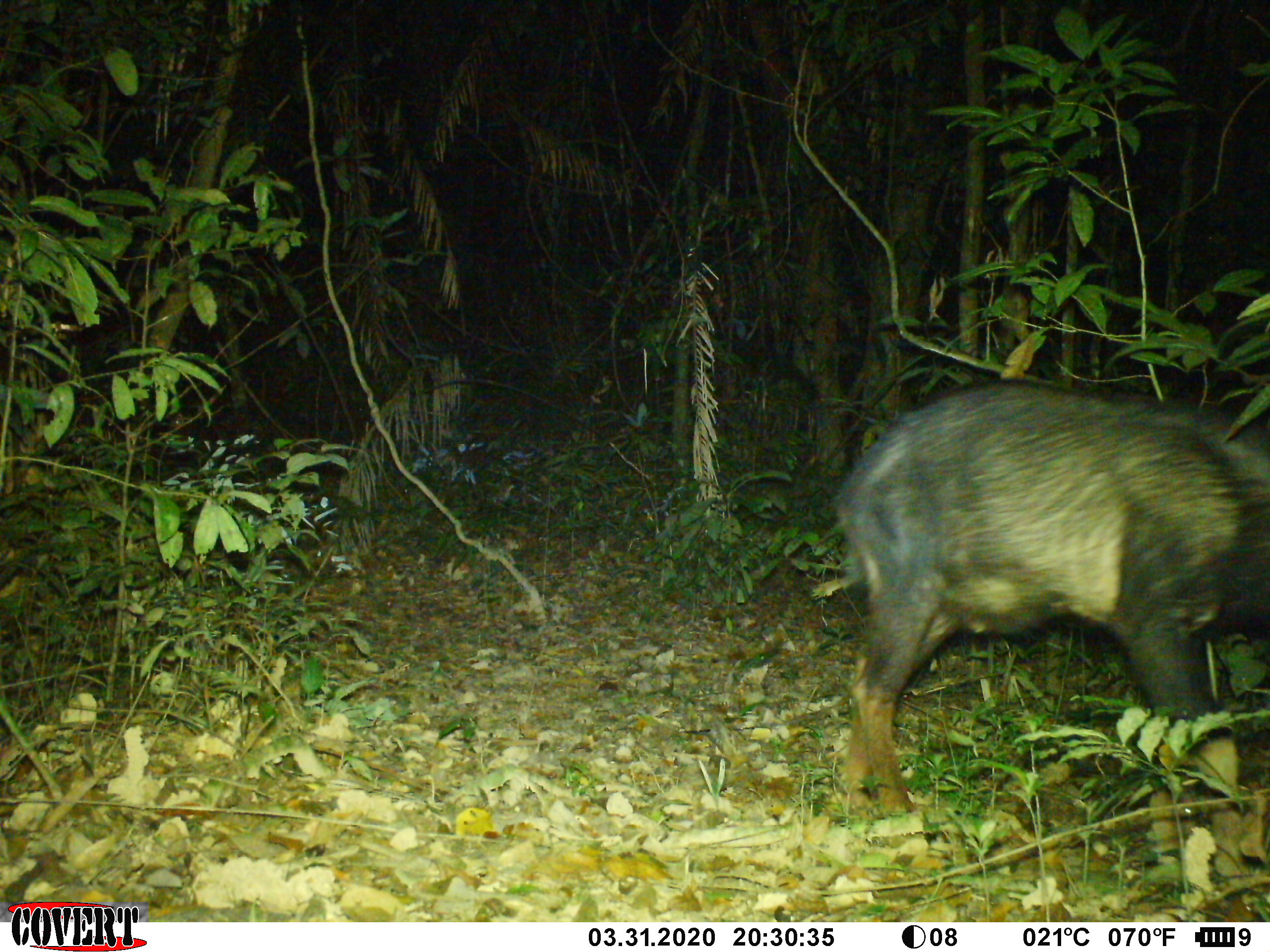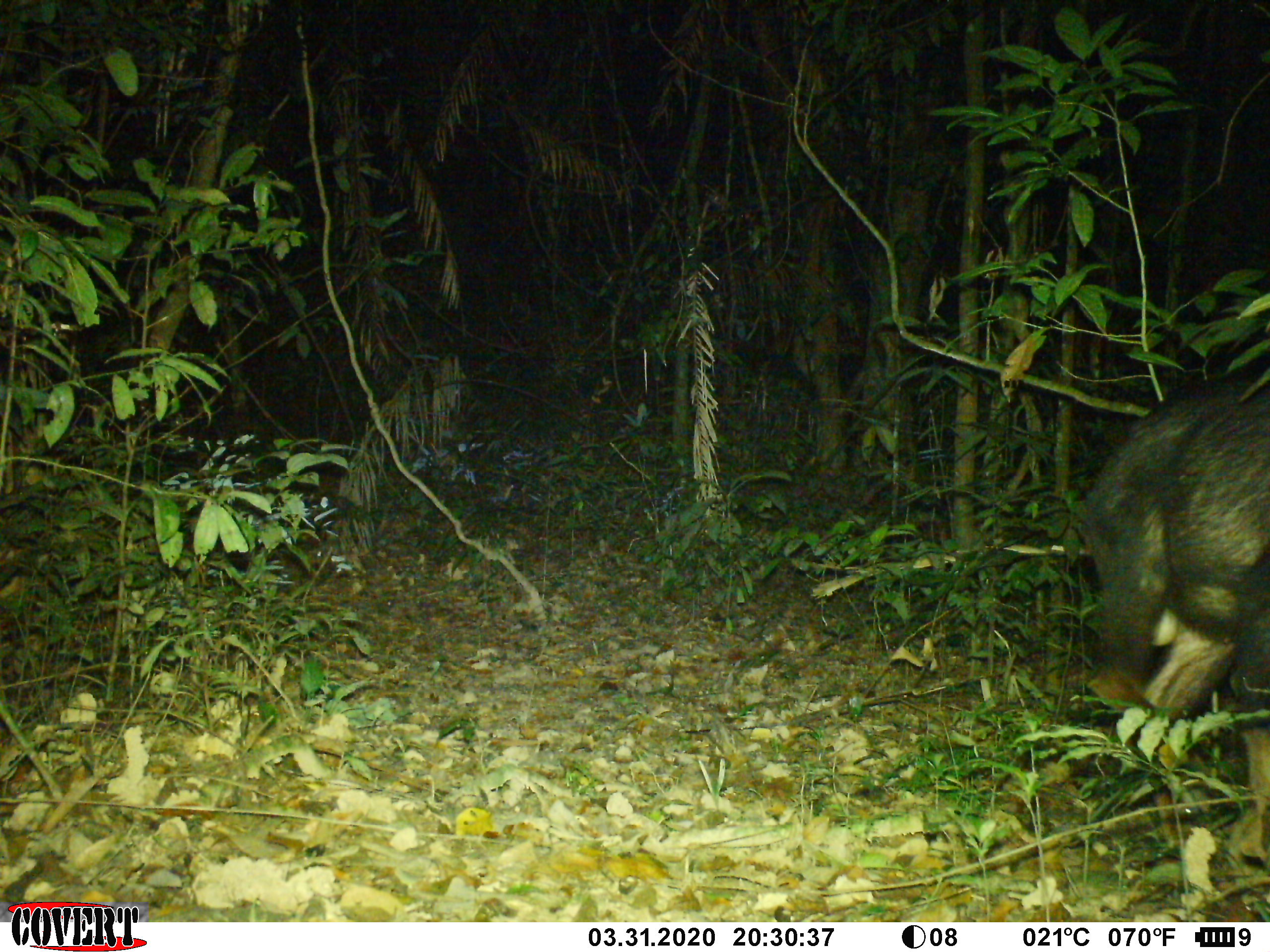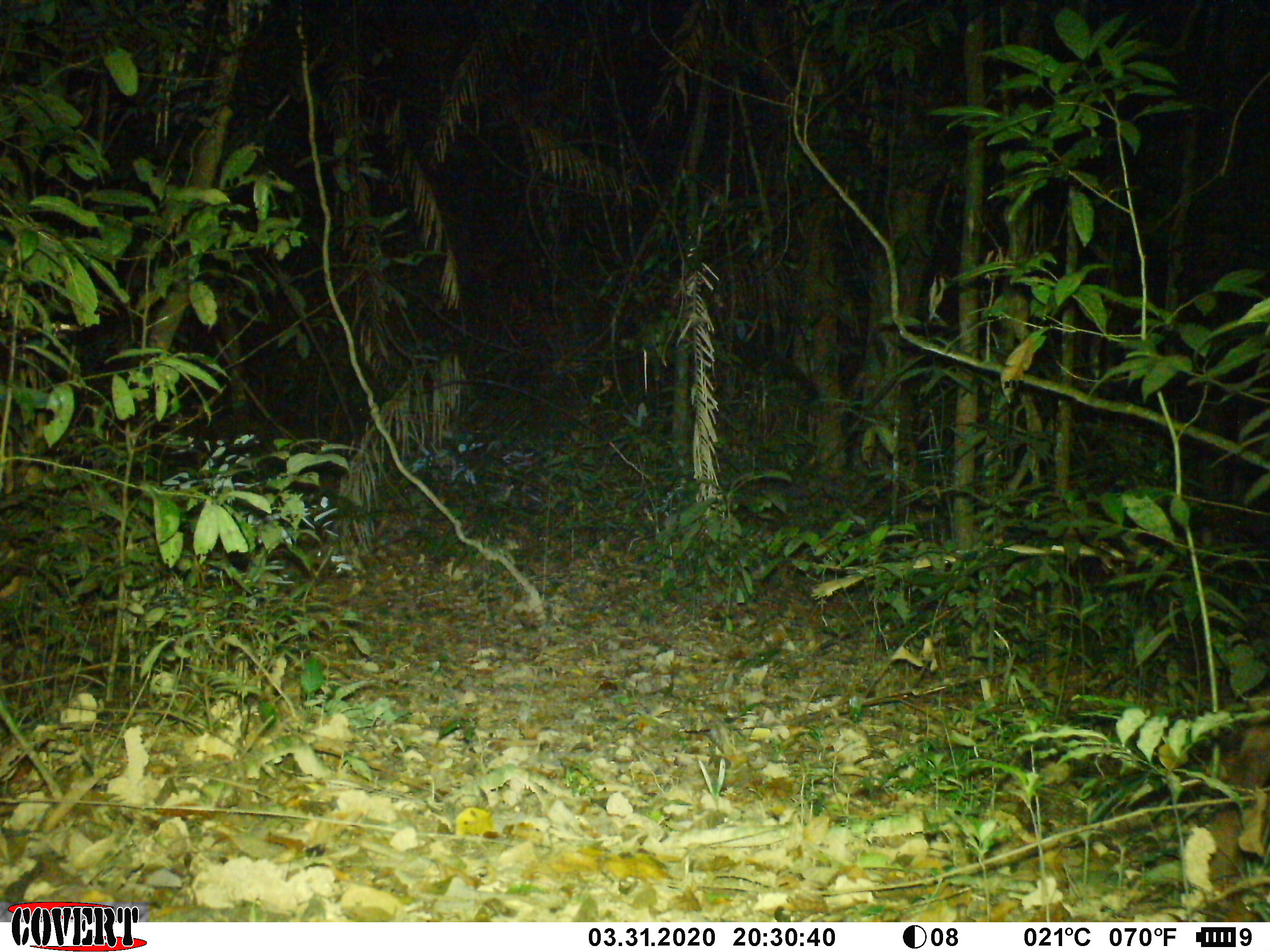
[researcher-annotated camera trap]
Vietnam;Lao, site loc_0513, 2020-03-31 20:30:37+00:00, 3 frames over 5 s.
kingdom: Animalia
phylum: Chordata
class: Mammalia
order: Artiodactyla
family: Bovidae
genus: Capricornis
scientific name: Capricornis sumatraensis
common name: chinese serow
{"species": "chinese serow (Capricornis sumatraensis)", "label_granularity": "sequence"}